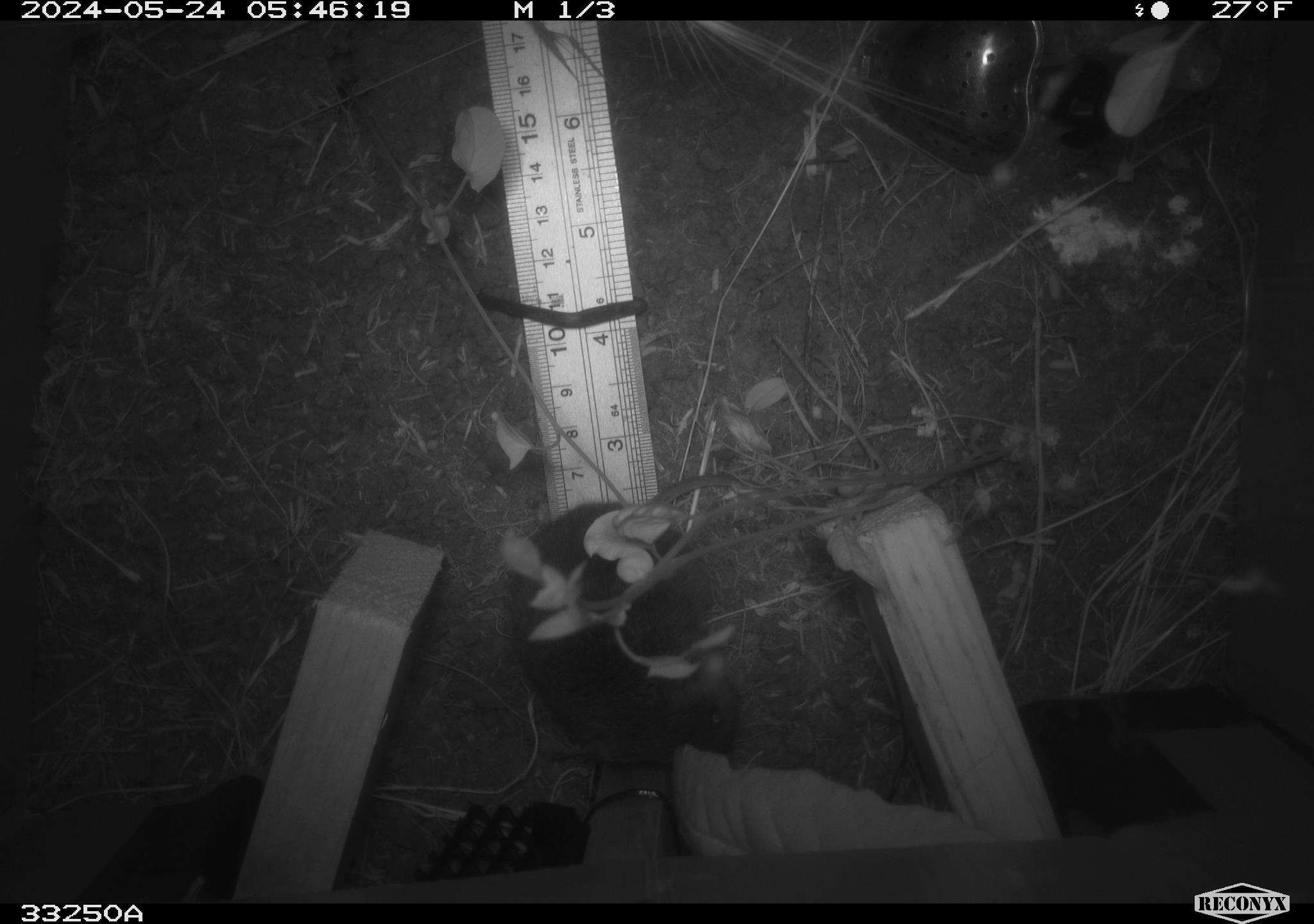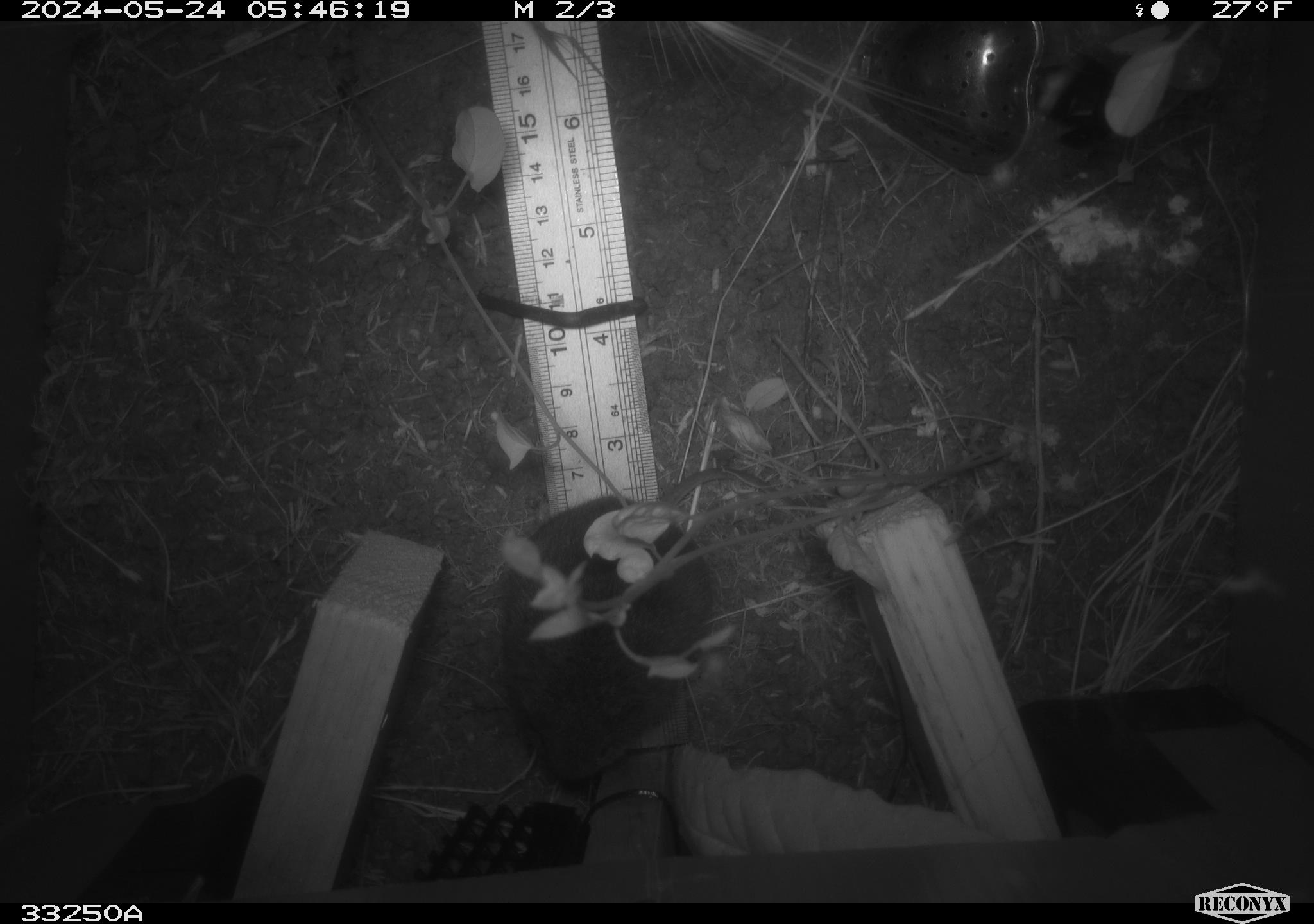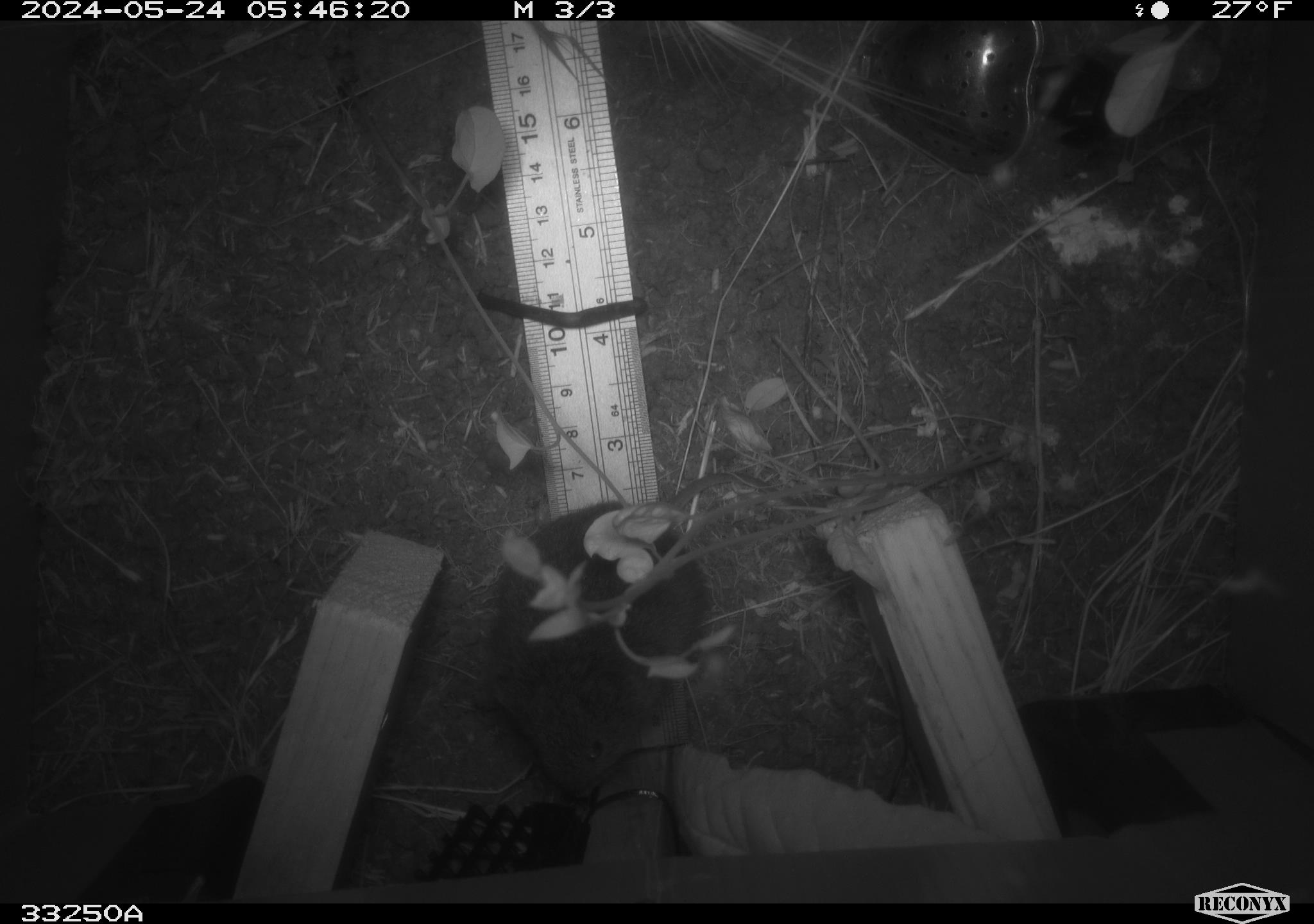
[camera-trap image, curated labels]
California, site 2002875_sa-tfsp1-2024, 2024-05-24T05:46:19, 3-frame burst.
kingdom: Animalia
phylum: Chordata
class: Mammalia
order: Rodentia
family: Cricetidae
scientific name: Arvicolinae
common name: voles, lemmings, and muskrats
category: arvicolinae subfamily